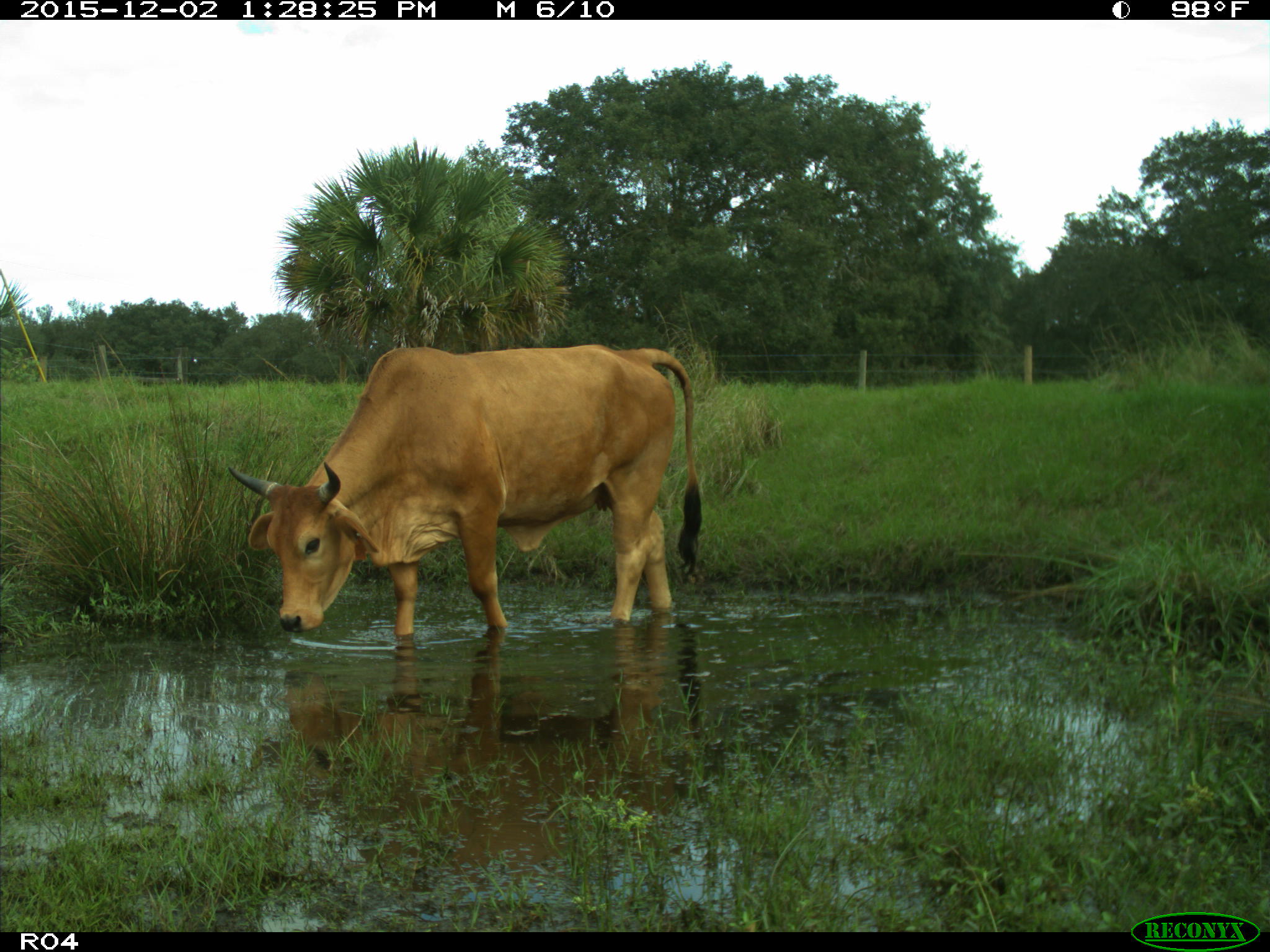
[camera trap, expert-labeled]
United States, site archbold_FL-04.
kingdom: Animalia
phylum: Chordata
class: Mammalia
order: Artiodactyla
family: Bovidae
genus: Bos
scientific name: Bos taurus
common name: domestic cow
Bos taurus (domestic cow).